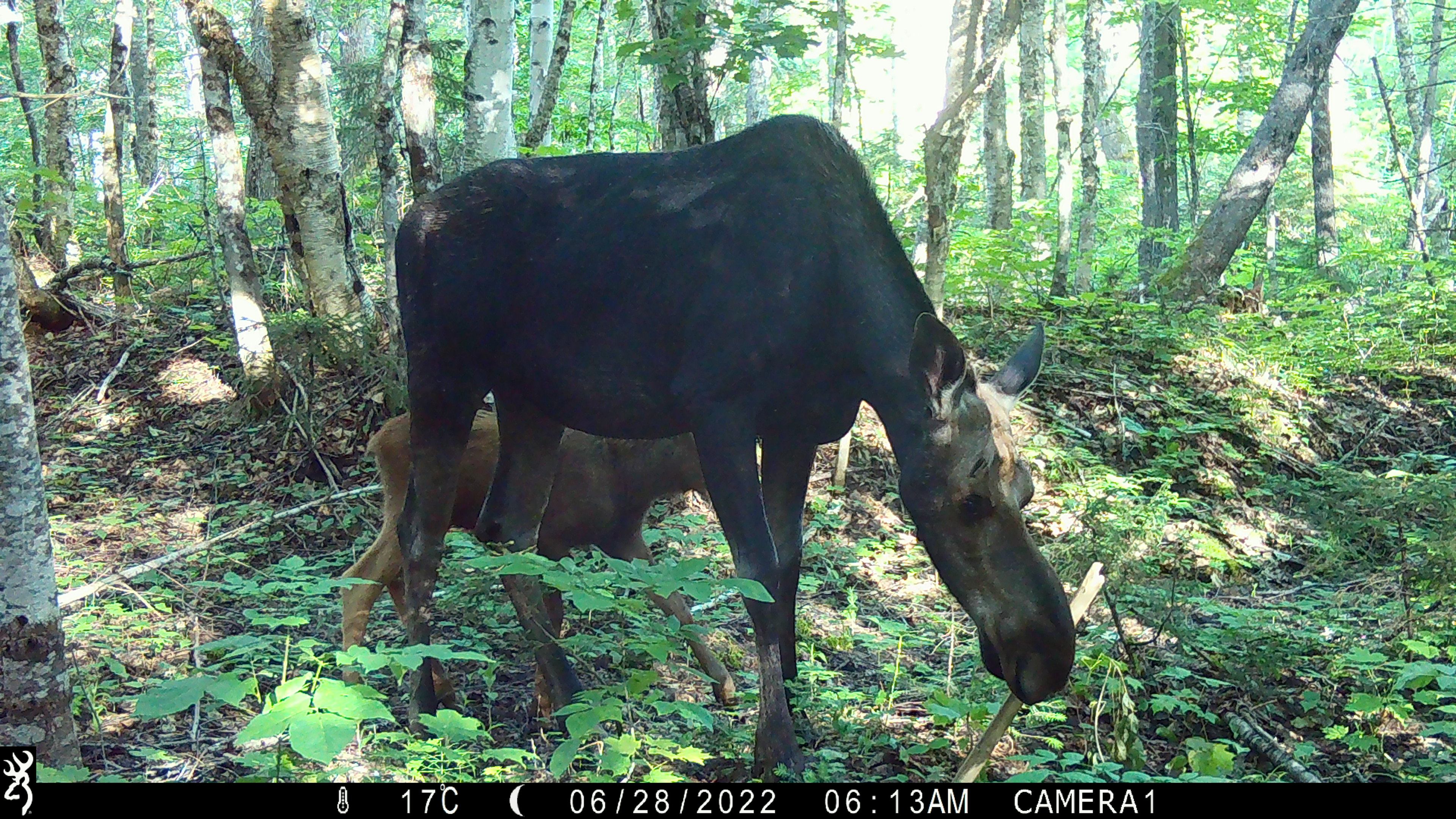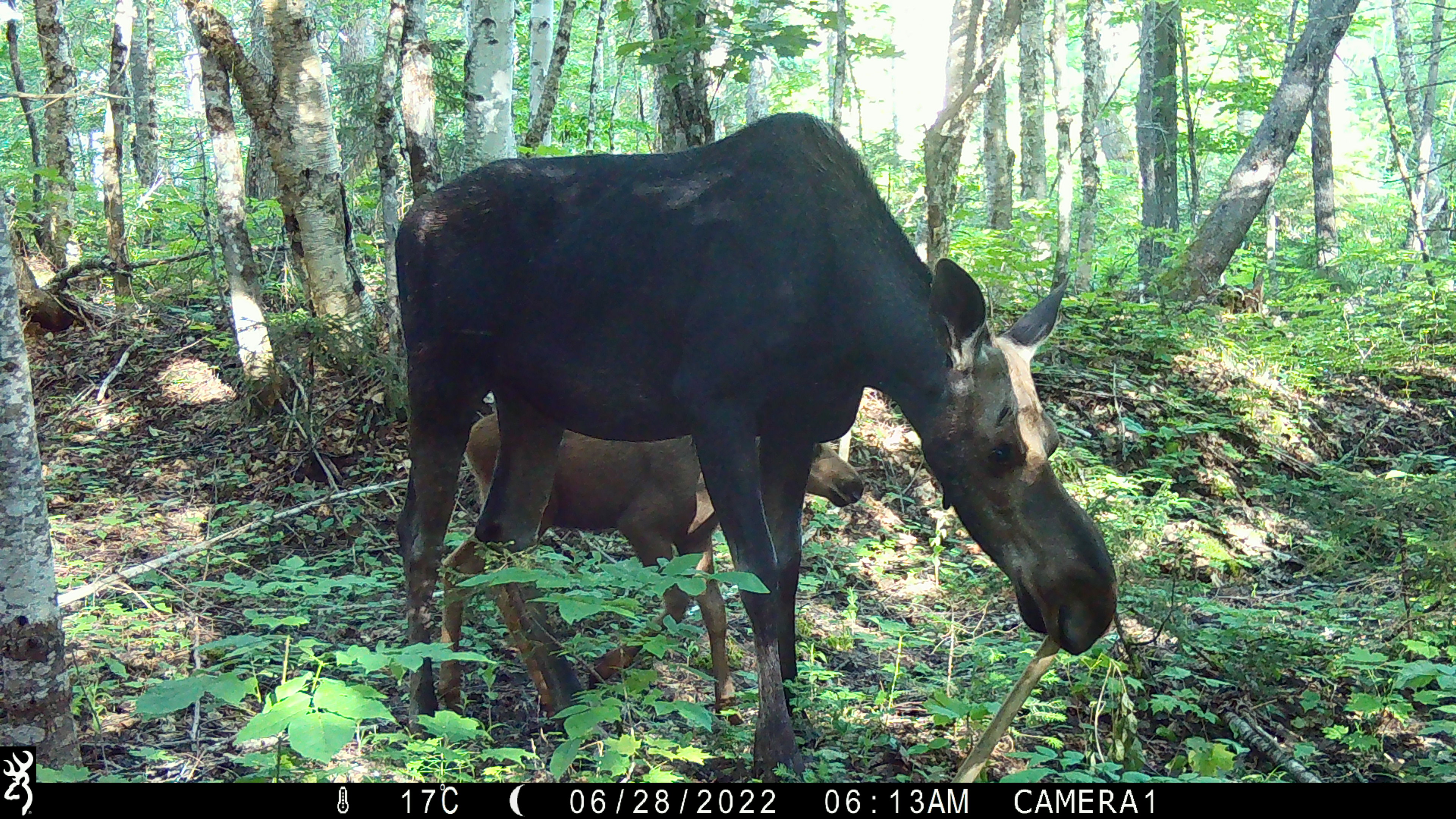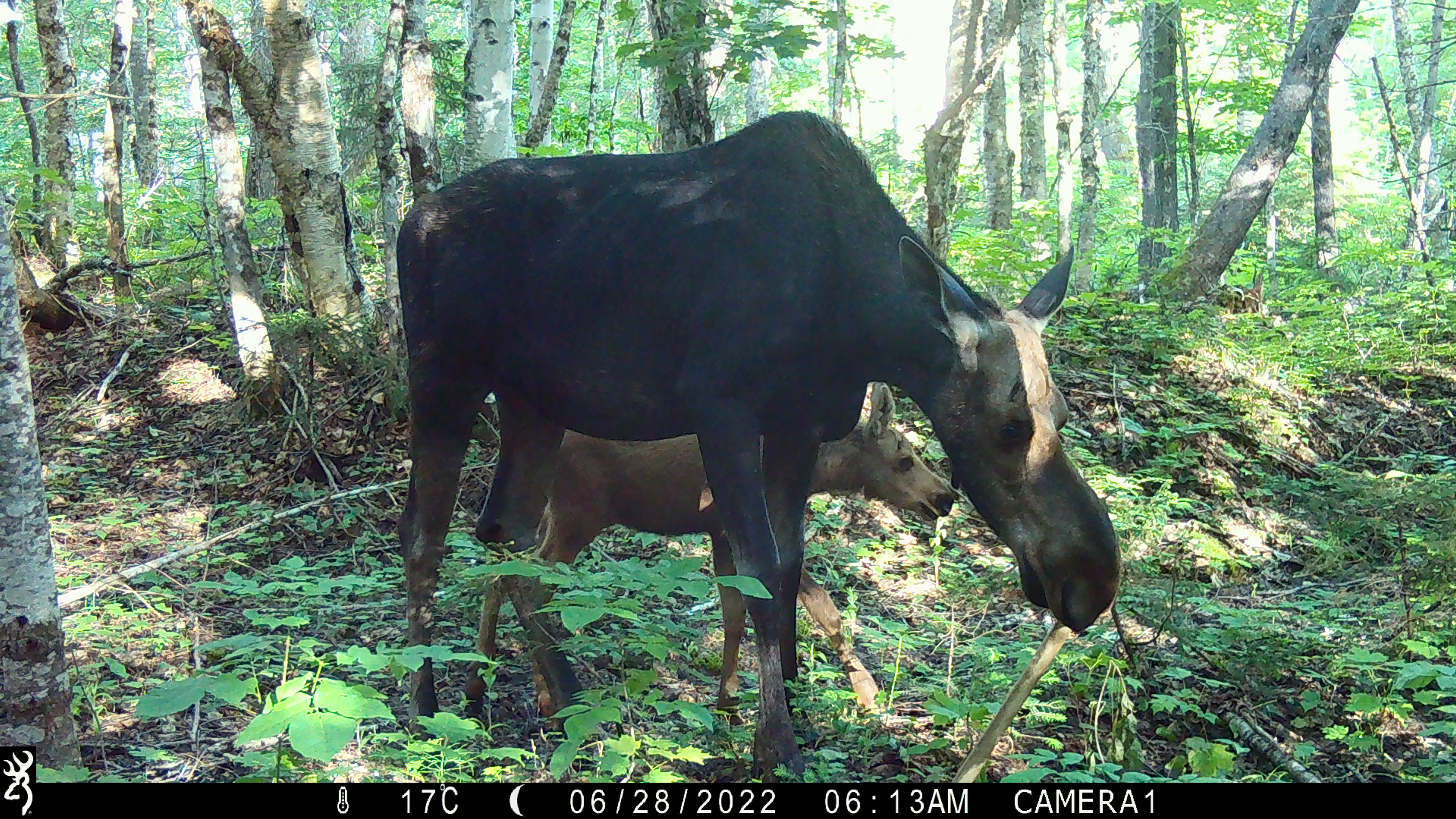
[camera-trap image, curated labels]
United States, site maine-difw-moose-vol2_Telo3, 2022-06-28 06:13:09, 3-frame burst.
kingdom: Animalia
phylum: Chordata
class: Mammalia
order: Artiodactyla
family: Cervidae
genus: Alces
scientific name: Alces alces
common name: moose